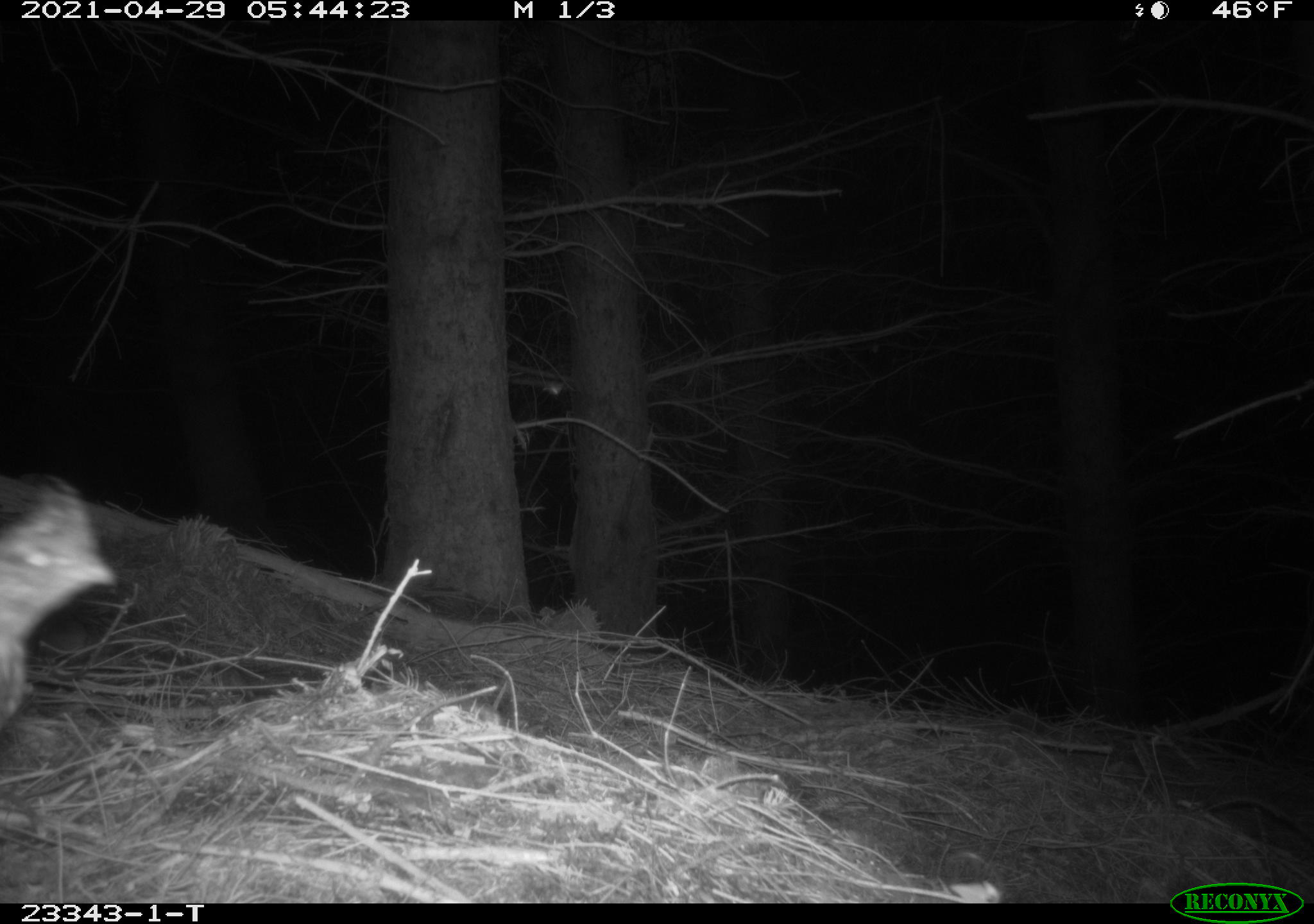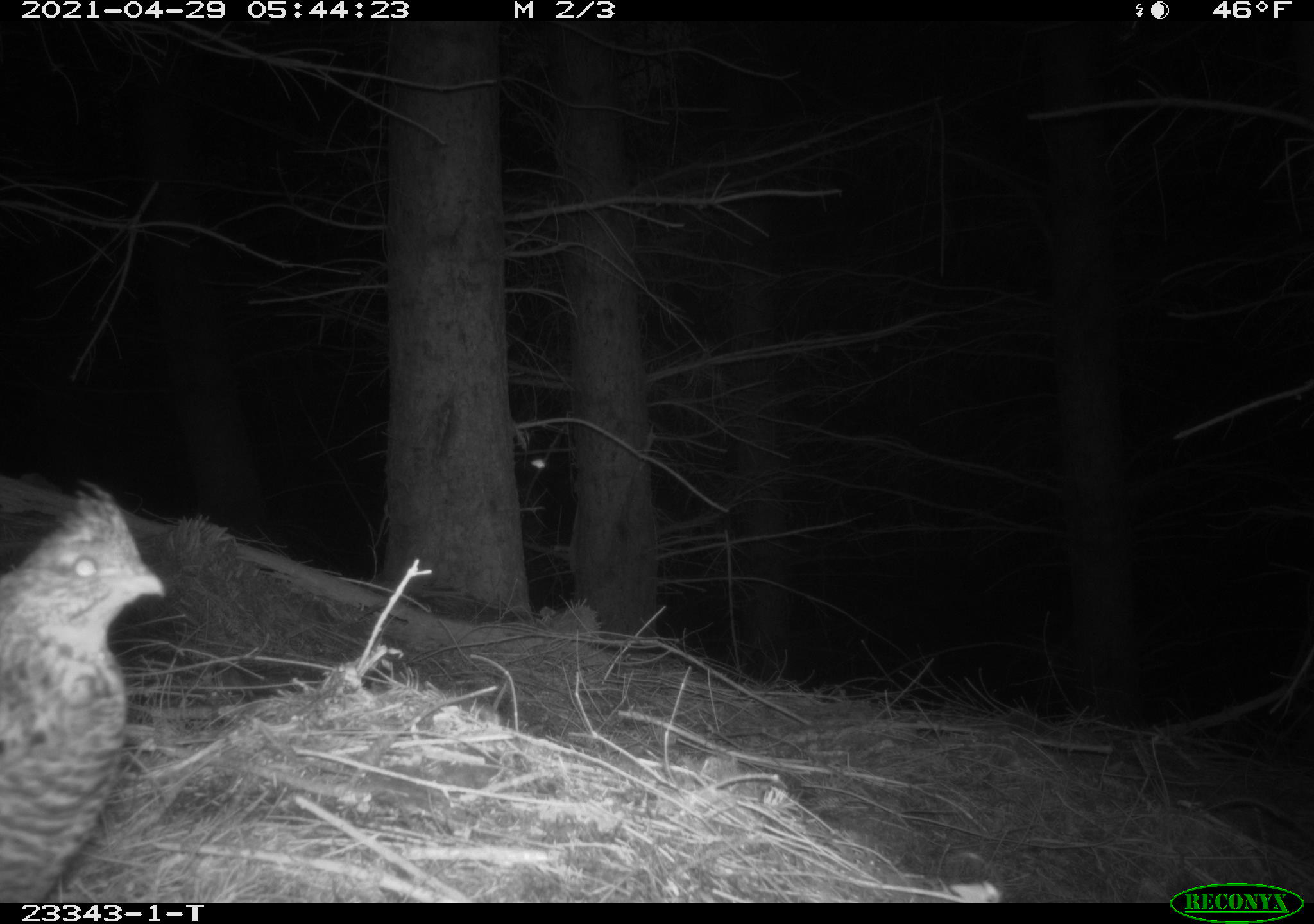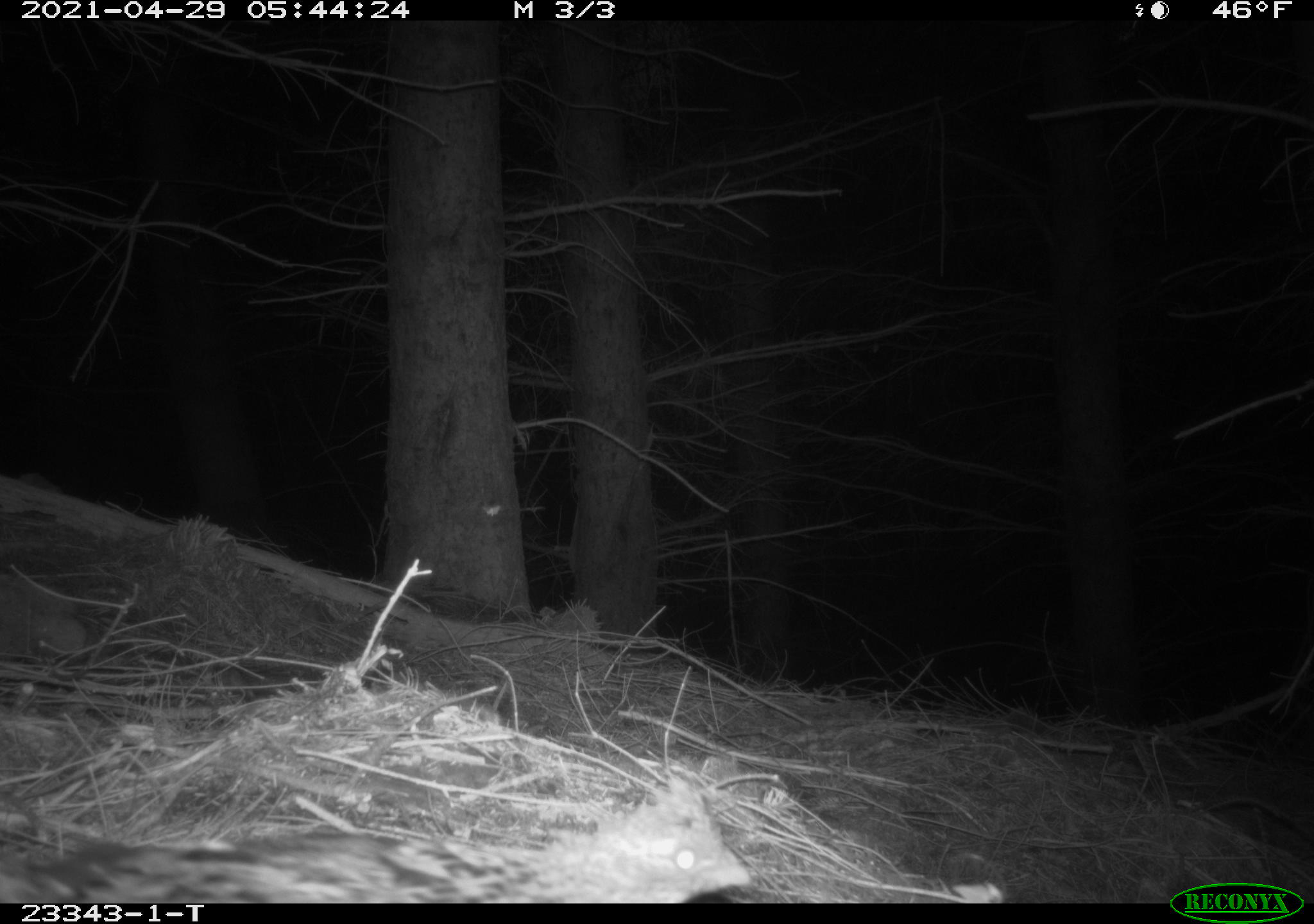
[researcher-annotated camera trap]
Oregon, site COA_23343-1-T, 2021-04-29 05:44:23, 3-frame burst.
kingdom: Animalia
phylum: Chordata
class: Aves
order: Galliformes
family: Phasianidae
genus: Bonasa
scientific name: Bonasa umbellus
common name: ruffed grouse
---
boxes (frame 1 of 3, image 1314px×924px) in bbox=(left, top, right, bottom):
ruffed grouse: bbox=(7, 473, 120, 726)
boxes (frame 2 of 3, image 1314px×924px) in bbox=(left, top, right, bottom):
ruffed grouse: bbox=(2, 475, 169, 898)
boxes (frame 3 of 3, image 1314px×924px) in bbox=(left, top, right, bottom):
ruffed grouse: bbox=(5, 766, 755, 900)